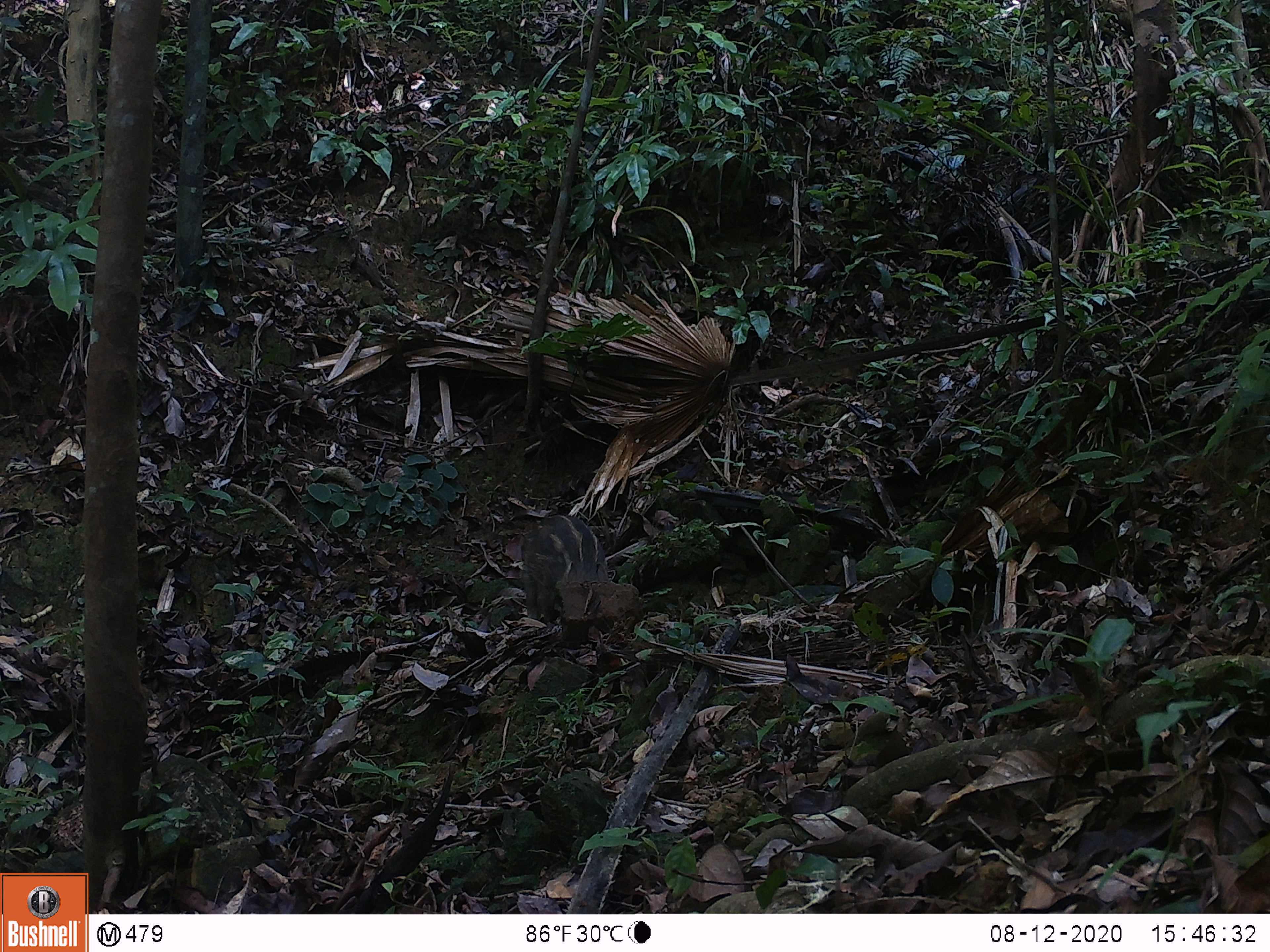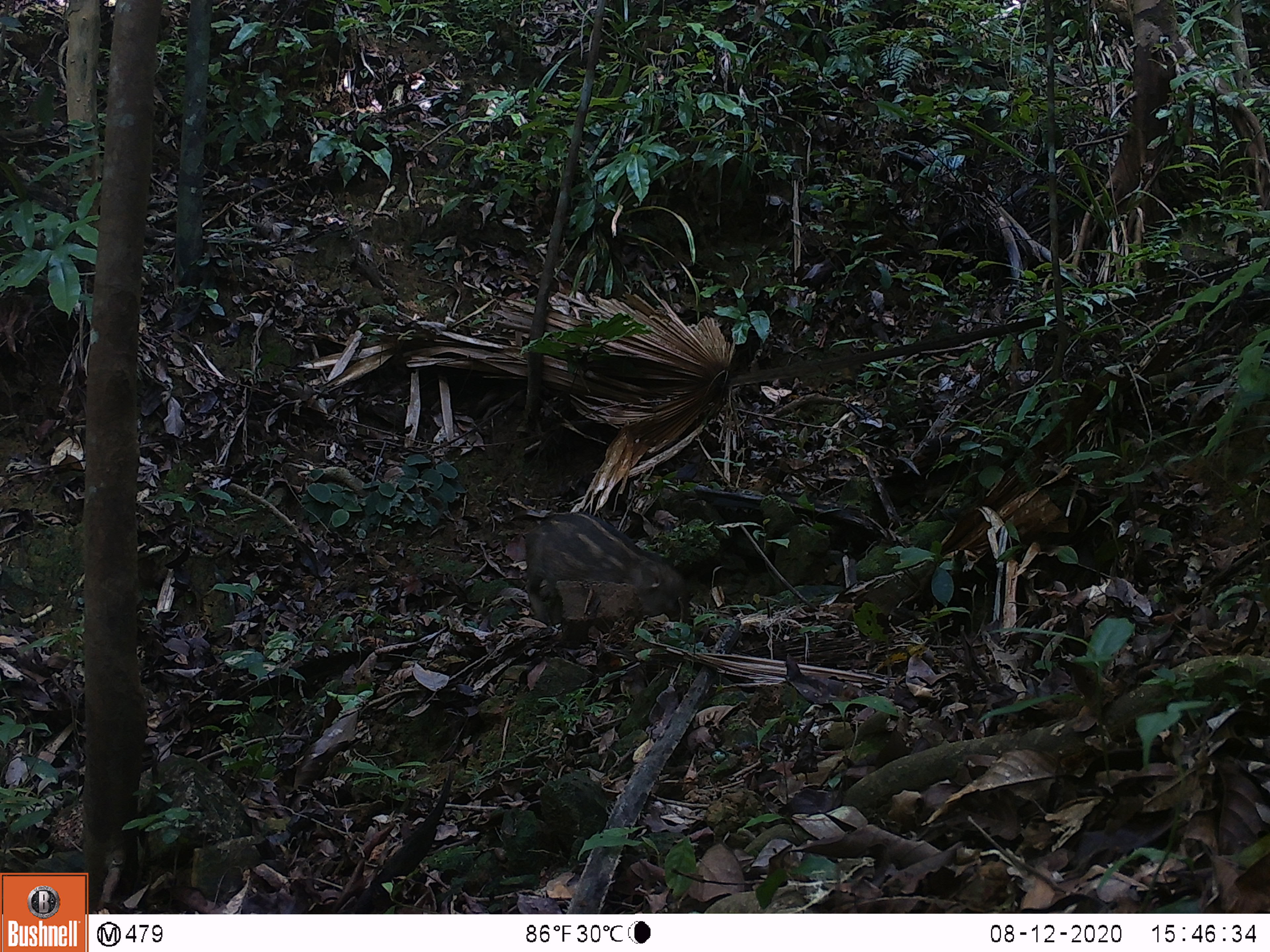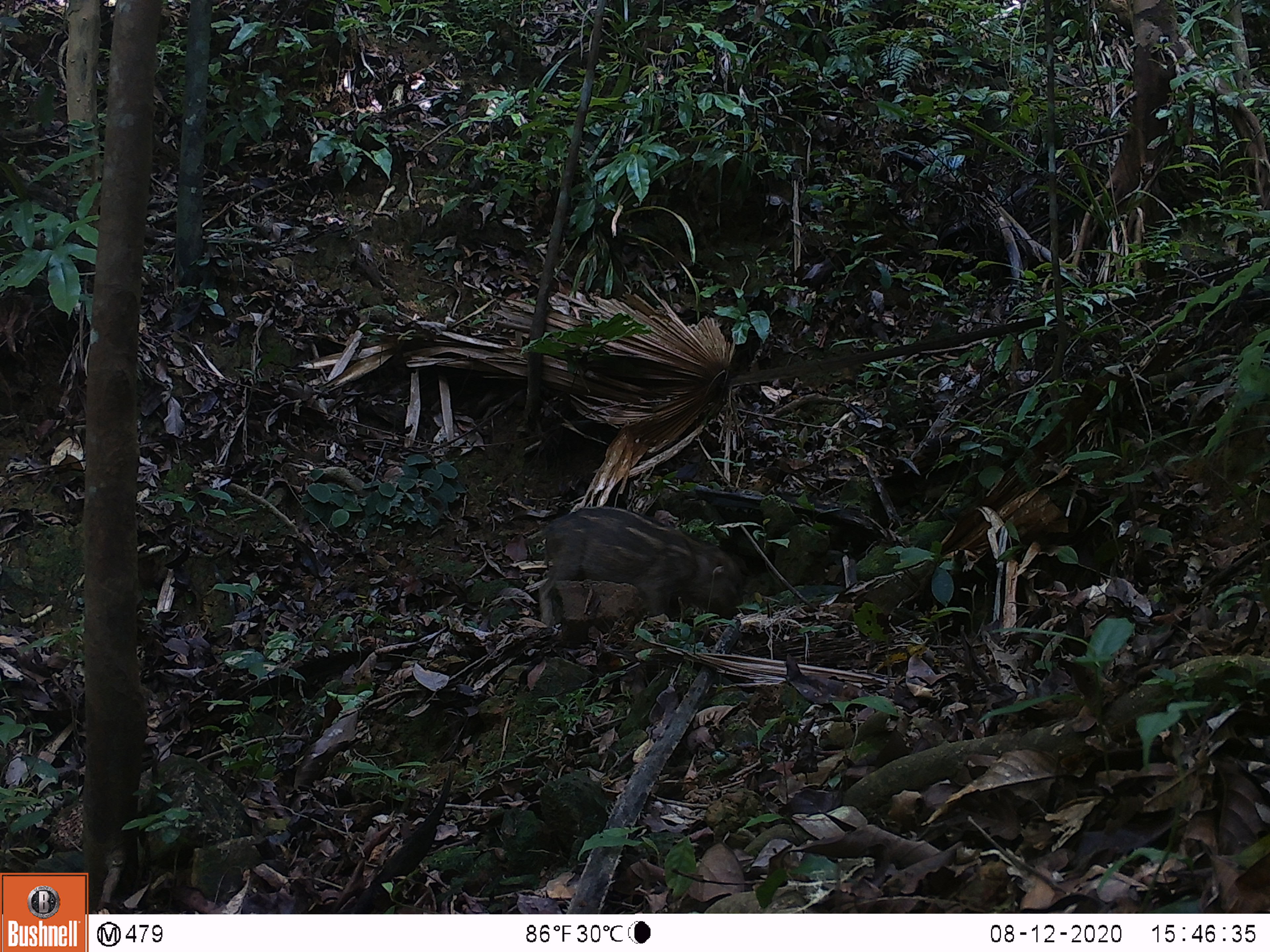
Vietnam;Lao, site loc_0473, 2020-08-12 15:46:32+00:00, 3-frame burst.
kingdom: Animalia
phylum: Chordata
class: Mammalia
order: Artiodactyla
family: Suidae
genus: Sus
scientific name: Sus scrofa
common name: eurasian wild pig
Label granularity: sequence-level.